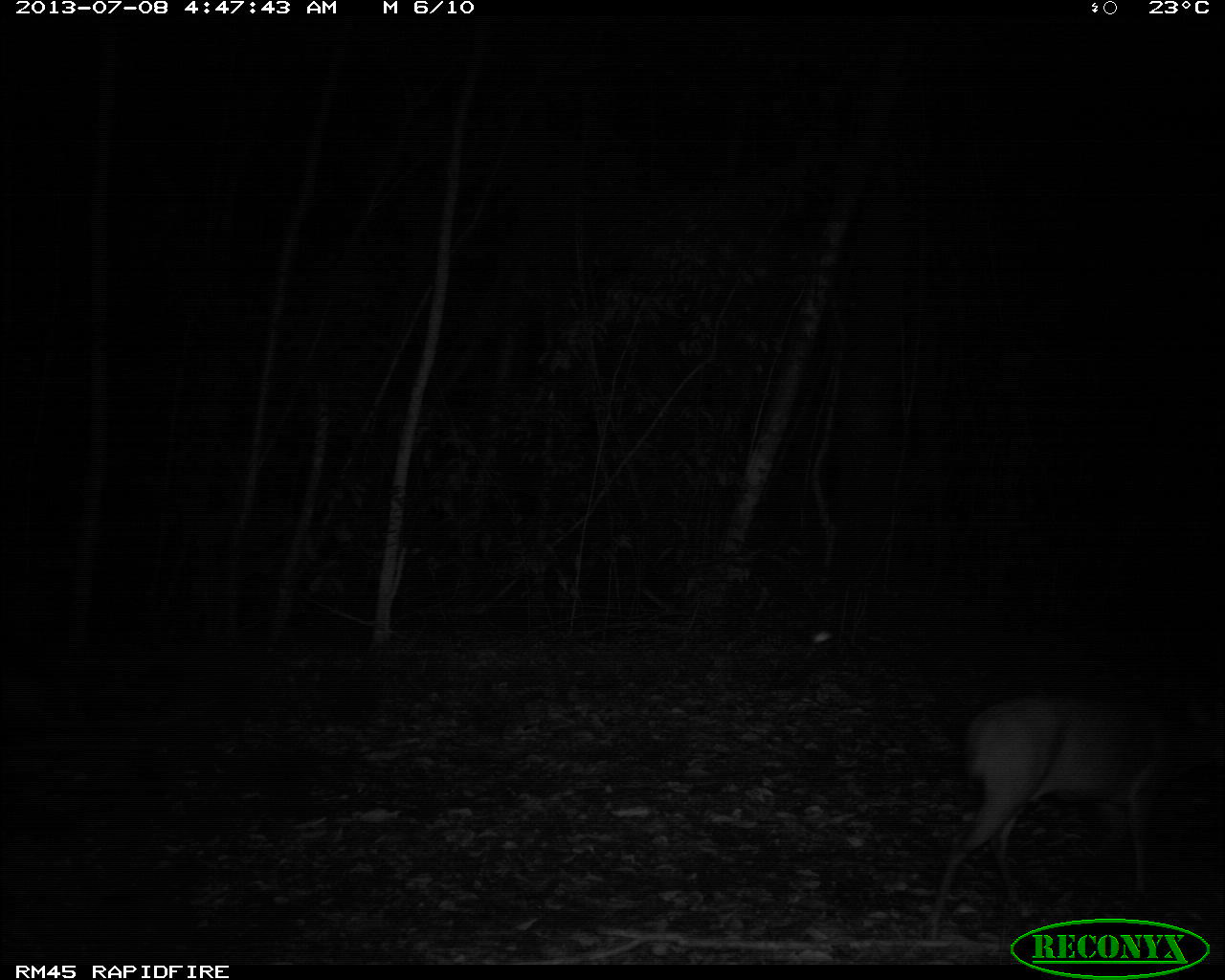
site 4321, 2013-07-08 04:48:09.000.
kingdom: Animalia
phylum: Chordata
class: Mammalia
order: Artiodactyla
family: Cervidae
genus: Mazama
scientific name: Mazama temama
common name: central american red brocket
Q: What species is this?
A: Mazama temama (central american red brocket).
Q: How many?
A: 1.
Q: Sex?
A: Male.